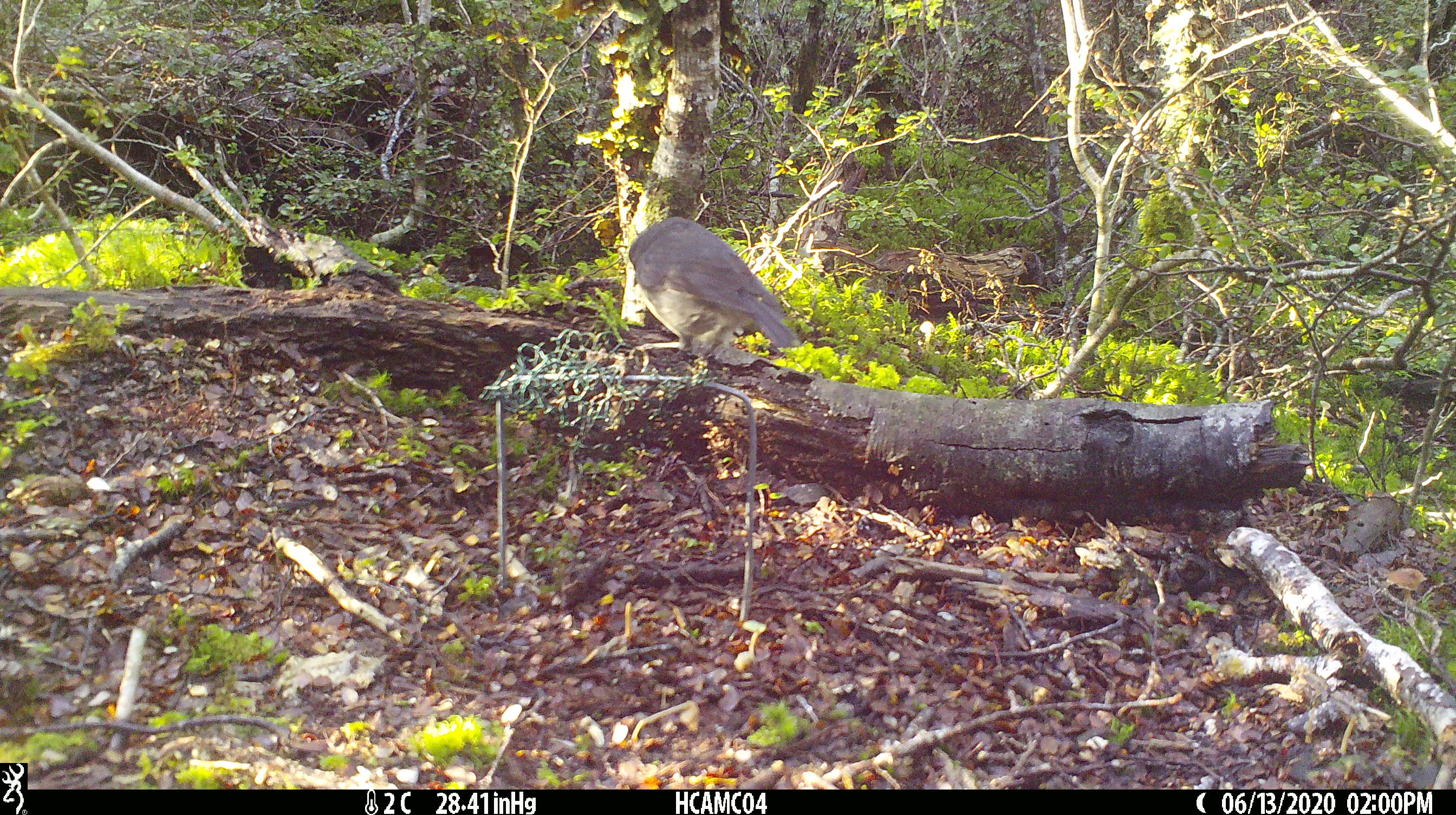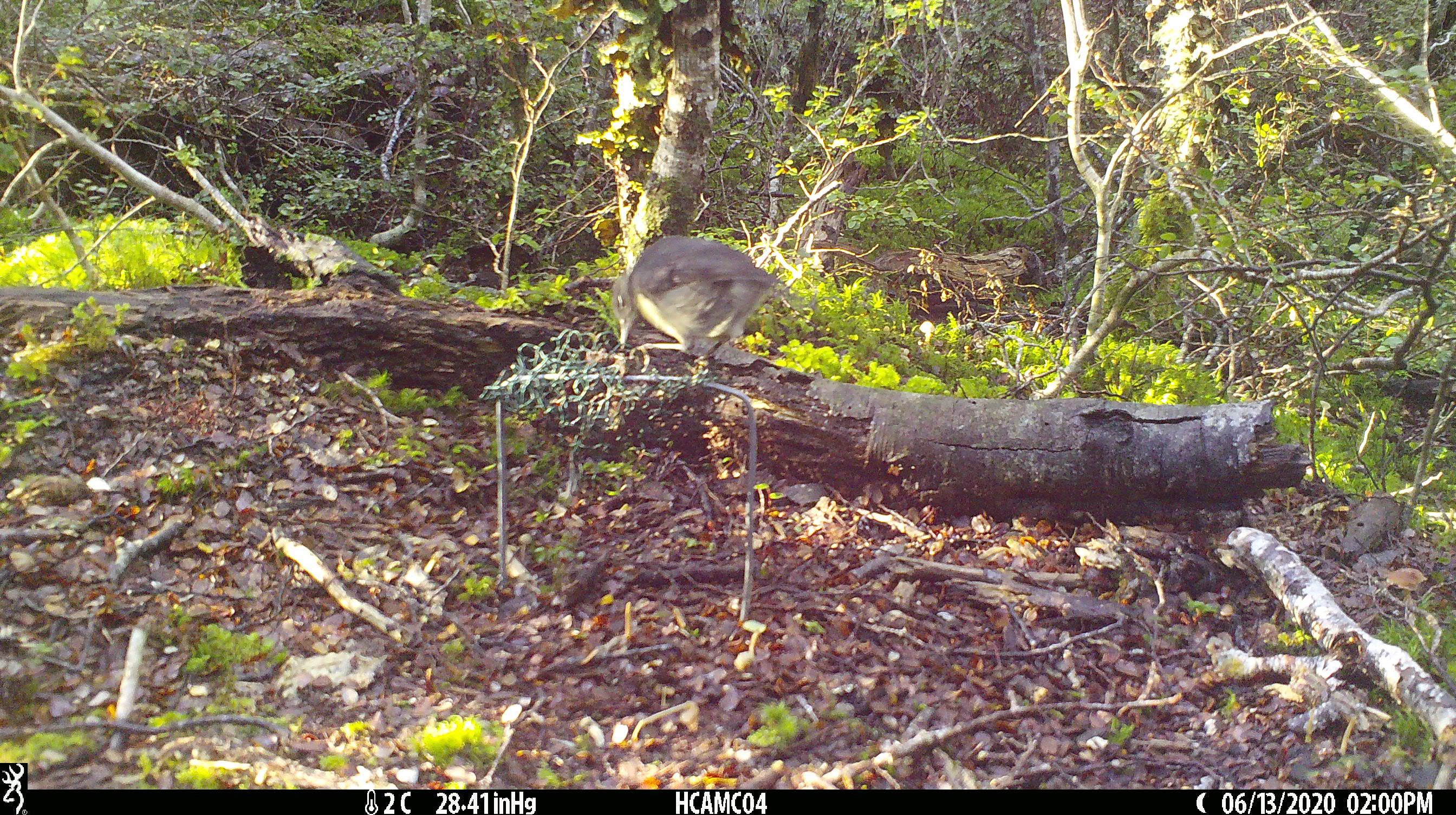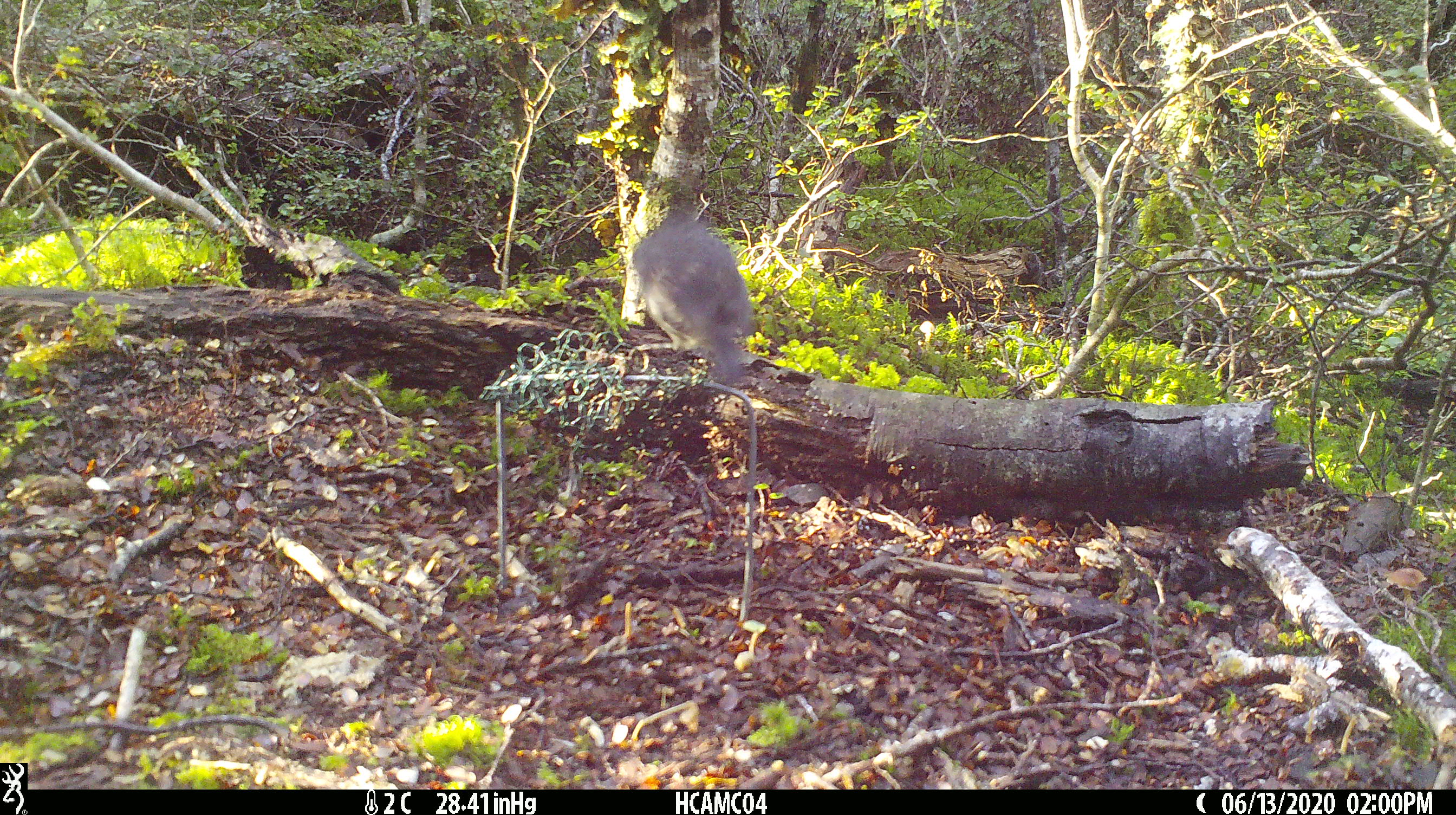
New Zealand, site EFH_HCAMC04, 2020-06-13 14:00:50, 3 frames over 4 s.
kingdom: Animalia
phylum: Chordata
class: Aves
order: Passeriformes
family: Petroicidae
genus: Petroica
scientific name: Petroica australis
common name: new zealand robin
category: robin